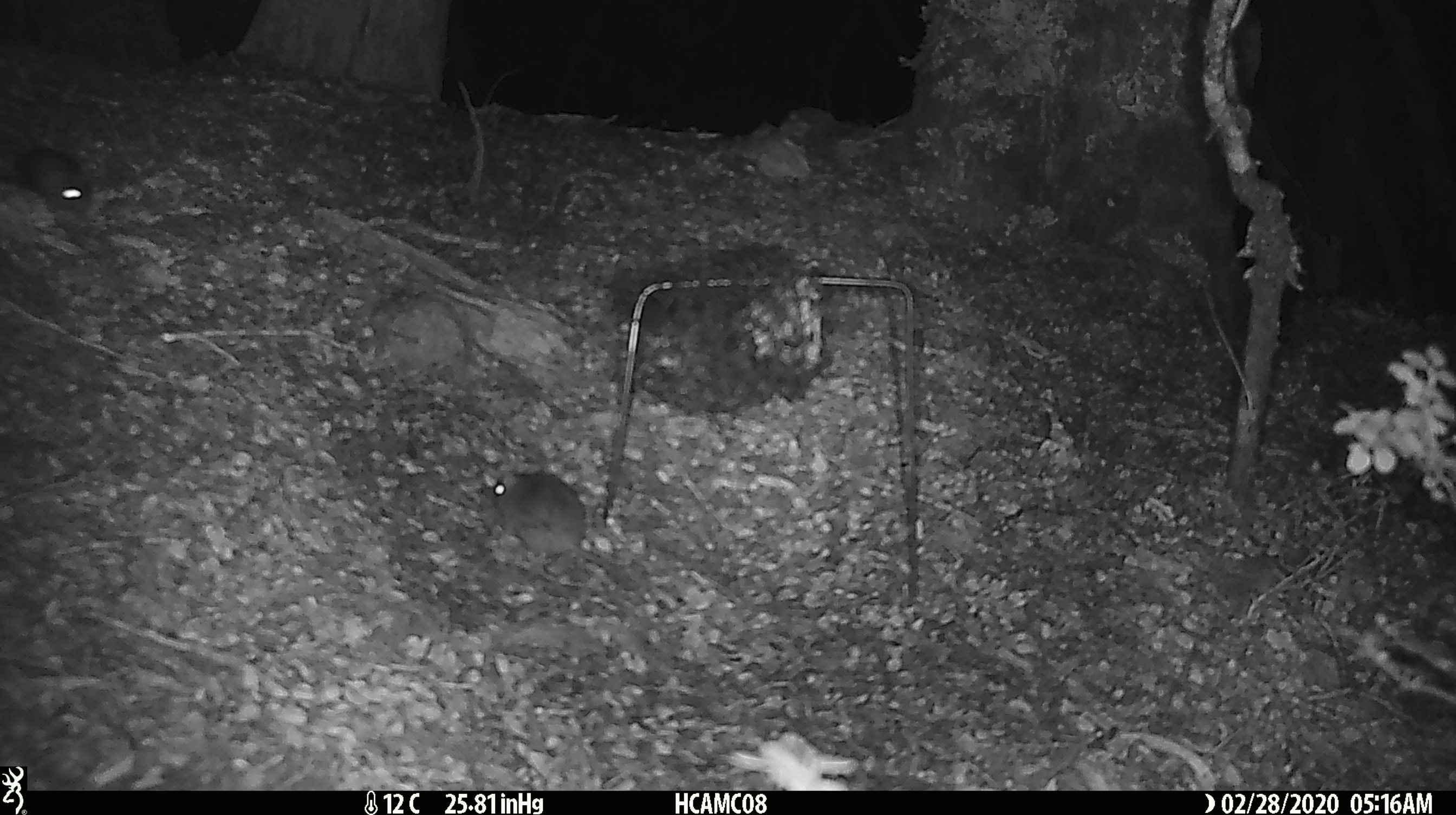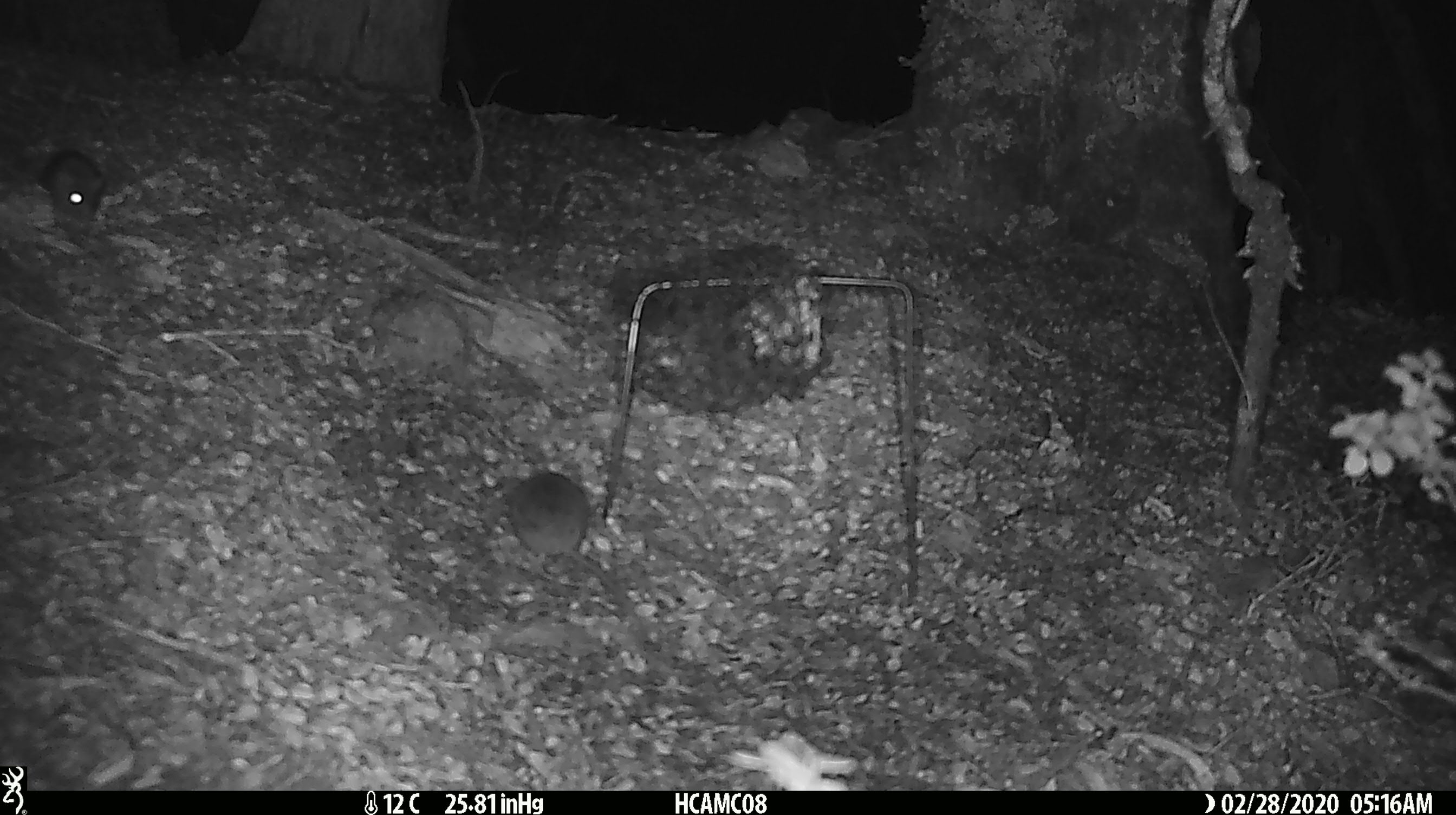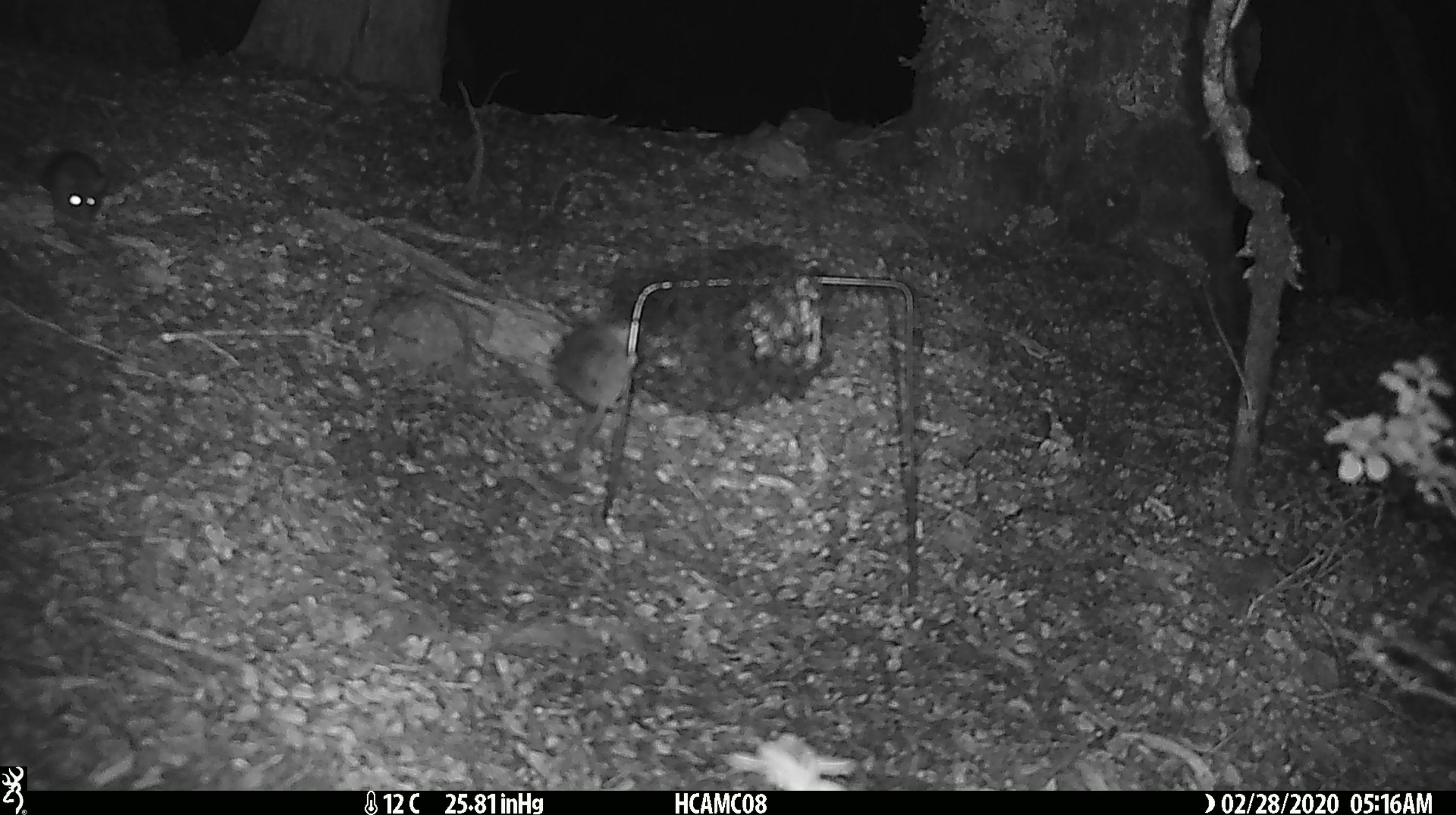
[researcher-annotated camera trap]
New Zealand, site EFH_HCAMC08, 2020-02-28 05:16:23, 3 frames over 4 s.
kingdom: Animalia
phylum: Chordata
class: Mammalia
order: Rodentia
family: Muridae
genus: Mus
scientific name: Mus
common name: mouse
Mouse (Mus).